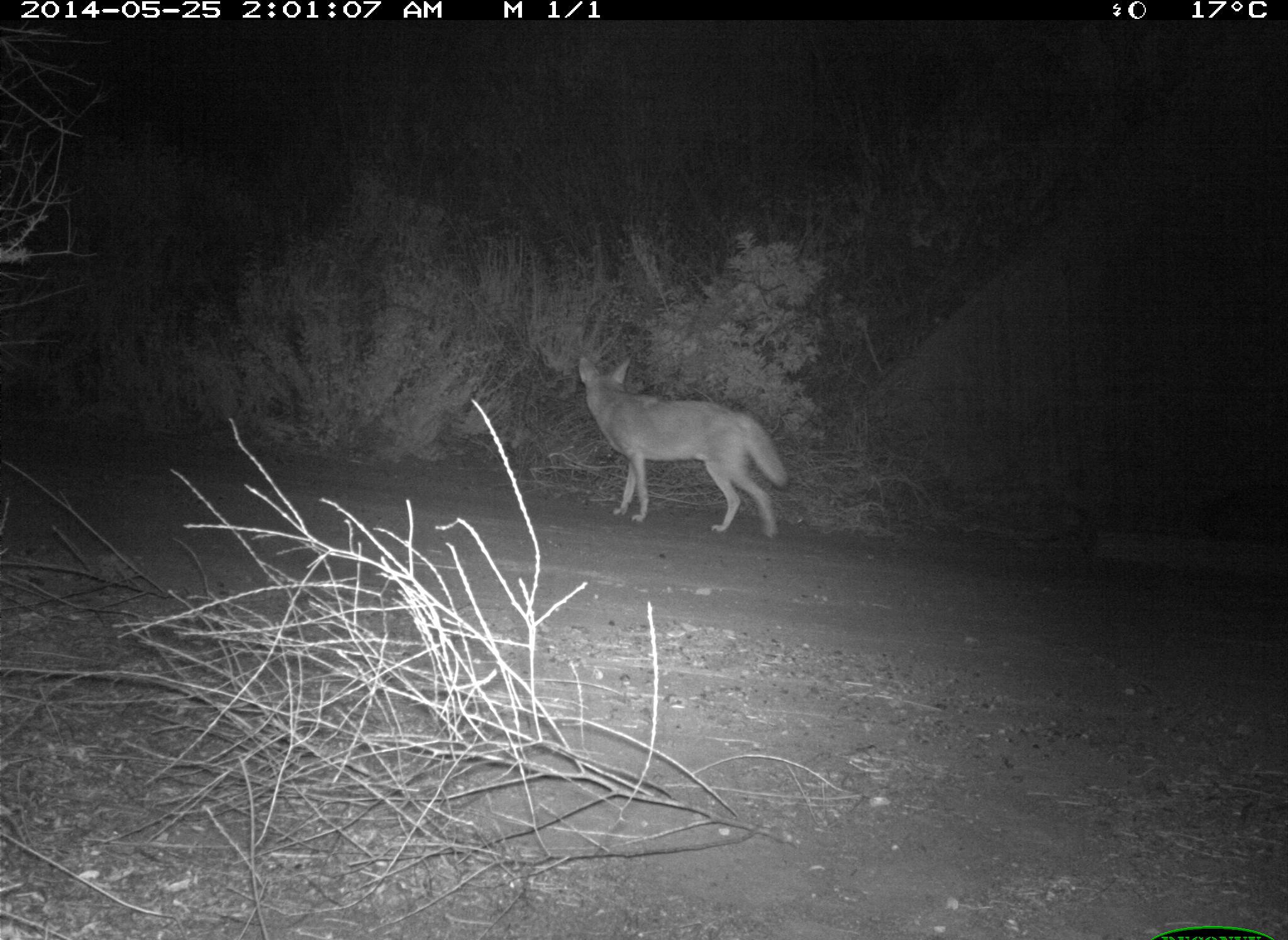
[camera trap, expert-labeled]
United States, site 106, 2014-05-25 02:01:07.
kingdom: Animalia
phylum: Chordata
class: Mammalia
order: Carnivora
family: Canidae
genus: Canis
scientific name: Canis latrans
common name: coyote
Coyote (Canis latrans).